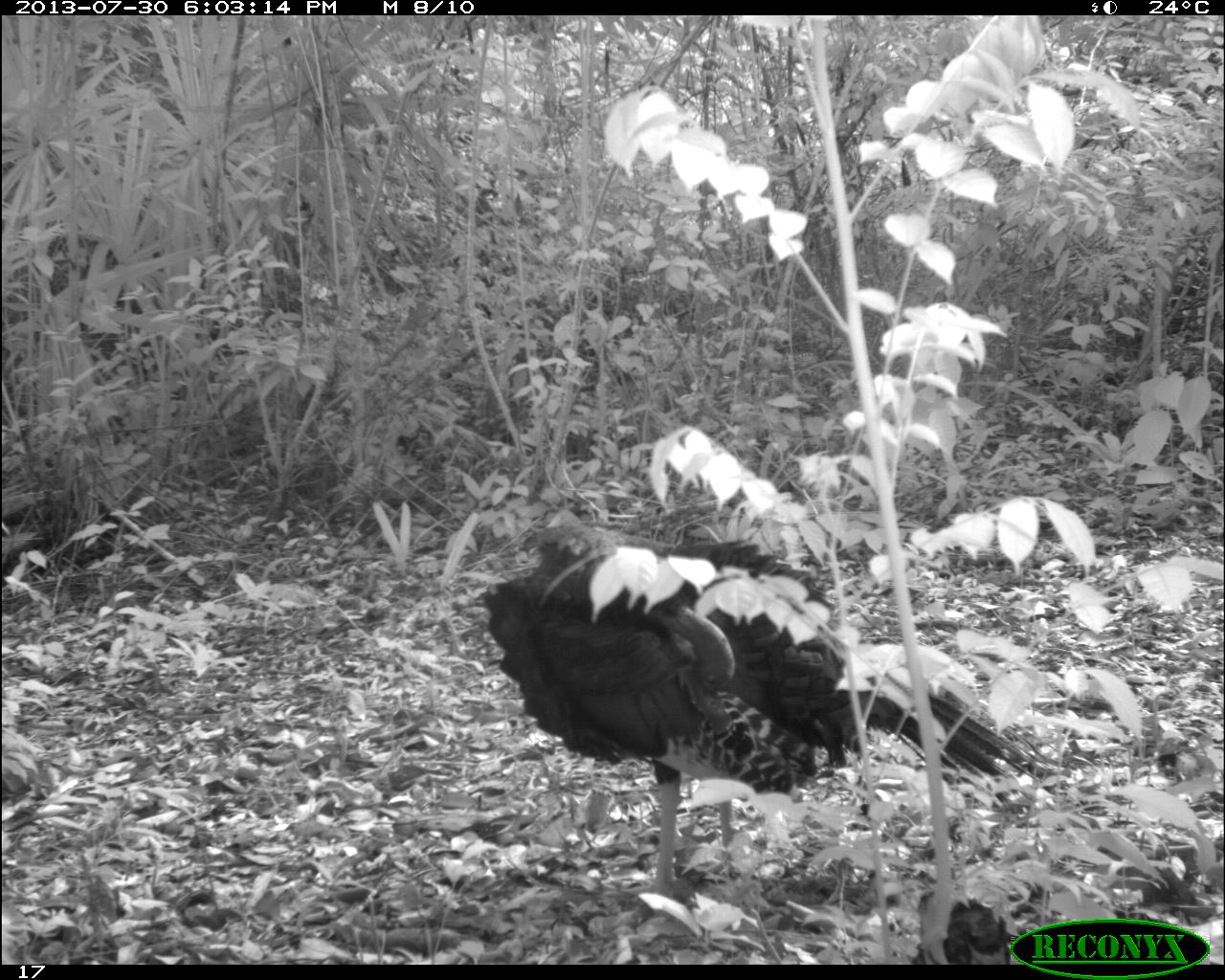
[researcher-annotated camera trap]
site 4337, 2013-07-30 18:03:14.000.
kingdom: Animalia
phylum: Chordata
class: Aves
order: Galliformes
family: Phasianidae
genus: Meleagris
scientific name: Meleagris ocellata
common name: ocellated turkey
Meleagris ocellata (ocellated turkey), count 2.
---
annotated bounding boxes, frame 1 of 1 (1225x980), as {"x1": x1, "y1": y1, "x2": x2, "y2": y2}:
meleagris ocellata: {"x1": 474, "y1": 503, "x2": 1047, "y2": 901}